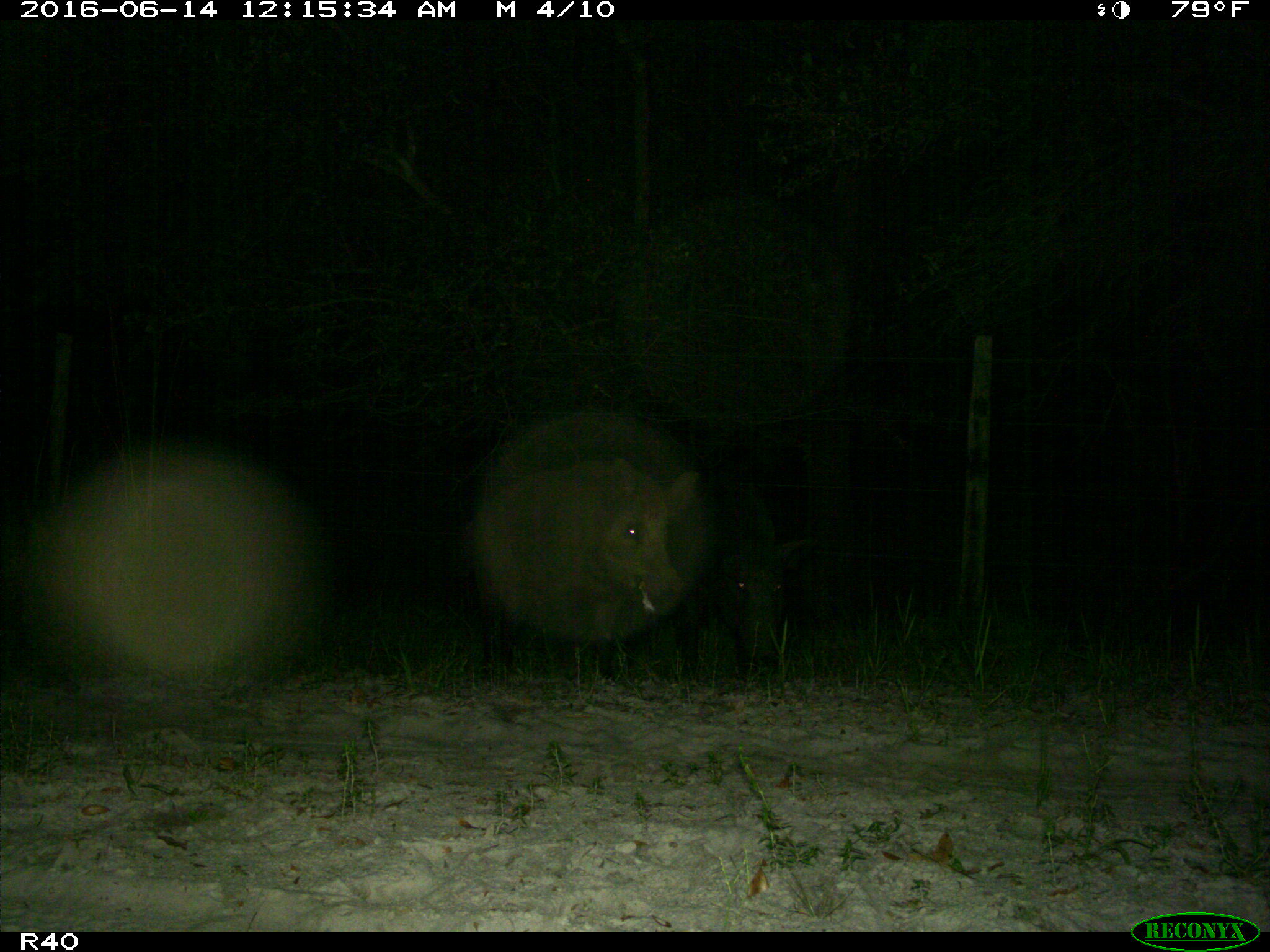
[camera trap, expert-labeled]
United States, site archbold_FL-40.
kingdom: Animalia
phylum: Chordata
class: Mammalia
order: Artiodactyla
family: Suidae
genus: Sus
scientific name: Sus scrofa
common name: wild boar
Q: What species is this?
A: Sus scrofa (wild boar).